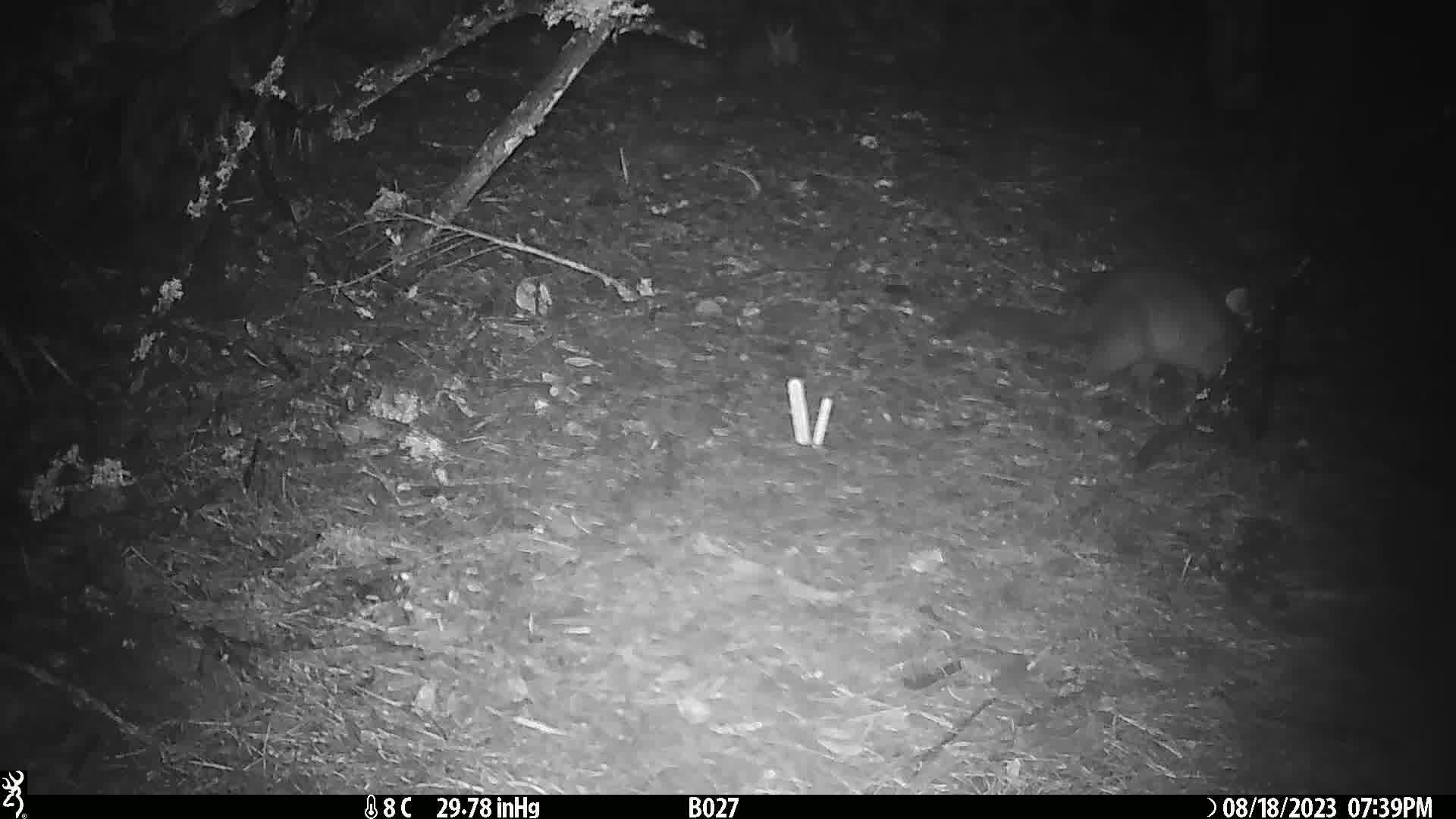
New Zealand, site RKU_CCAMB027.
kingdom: Animalia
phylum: Chordata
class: Mammalia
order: Diprotodontia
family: Phalangeridae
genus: Trichosurus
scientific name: Trichosurus vulpecula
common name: common brushtail possum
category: possum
Possum (common brushtail possum) (Trichosurus vulpecula).